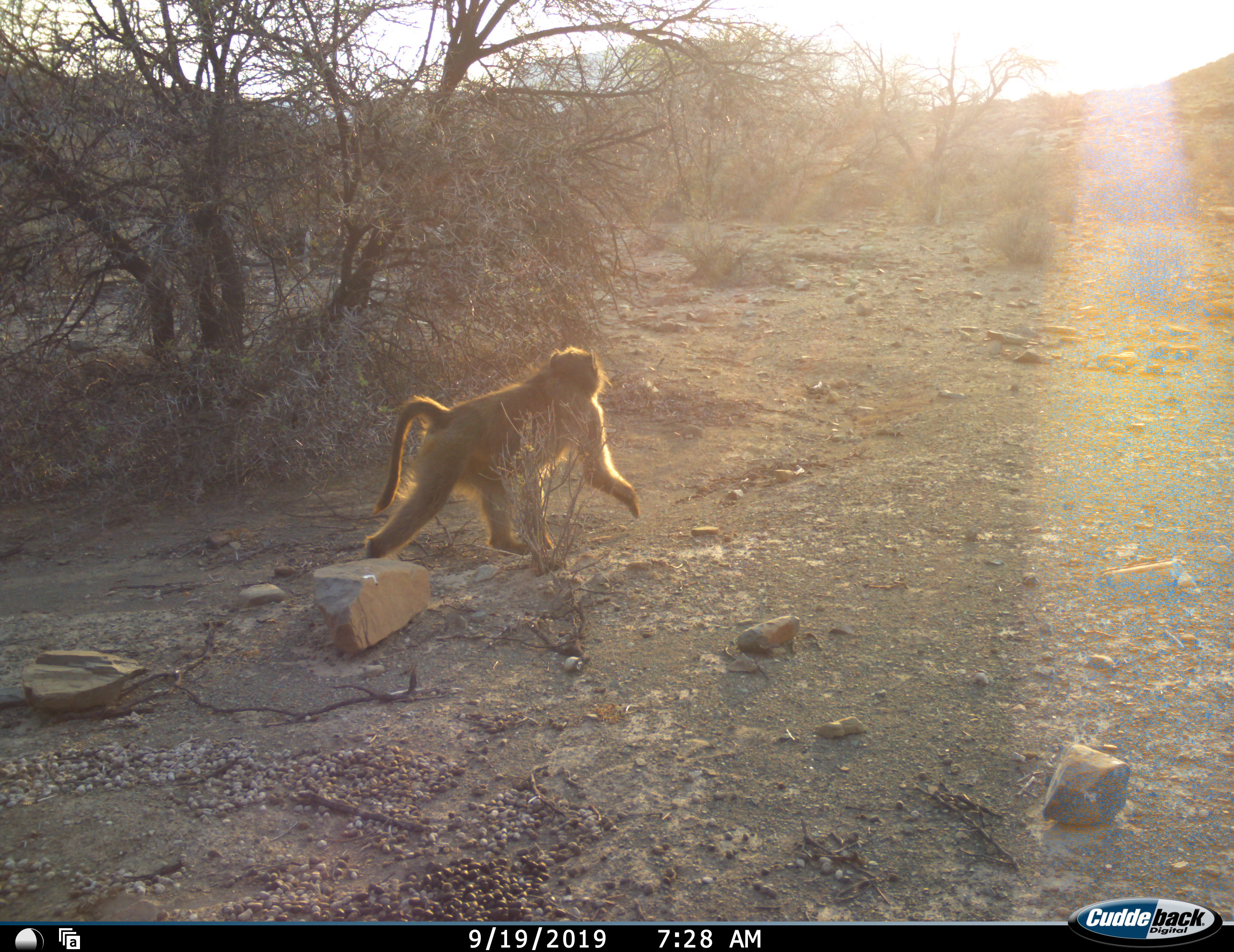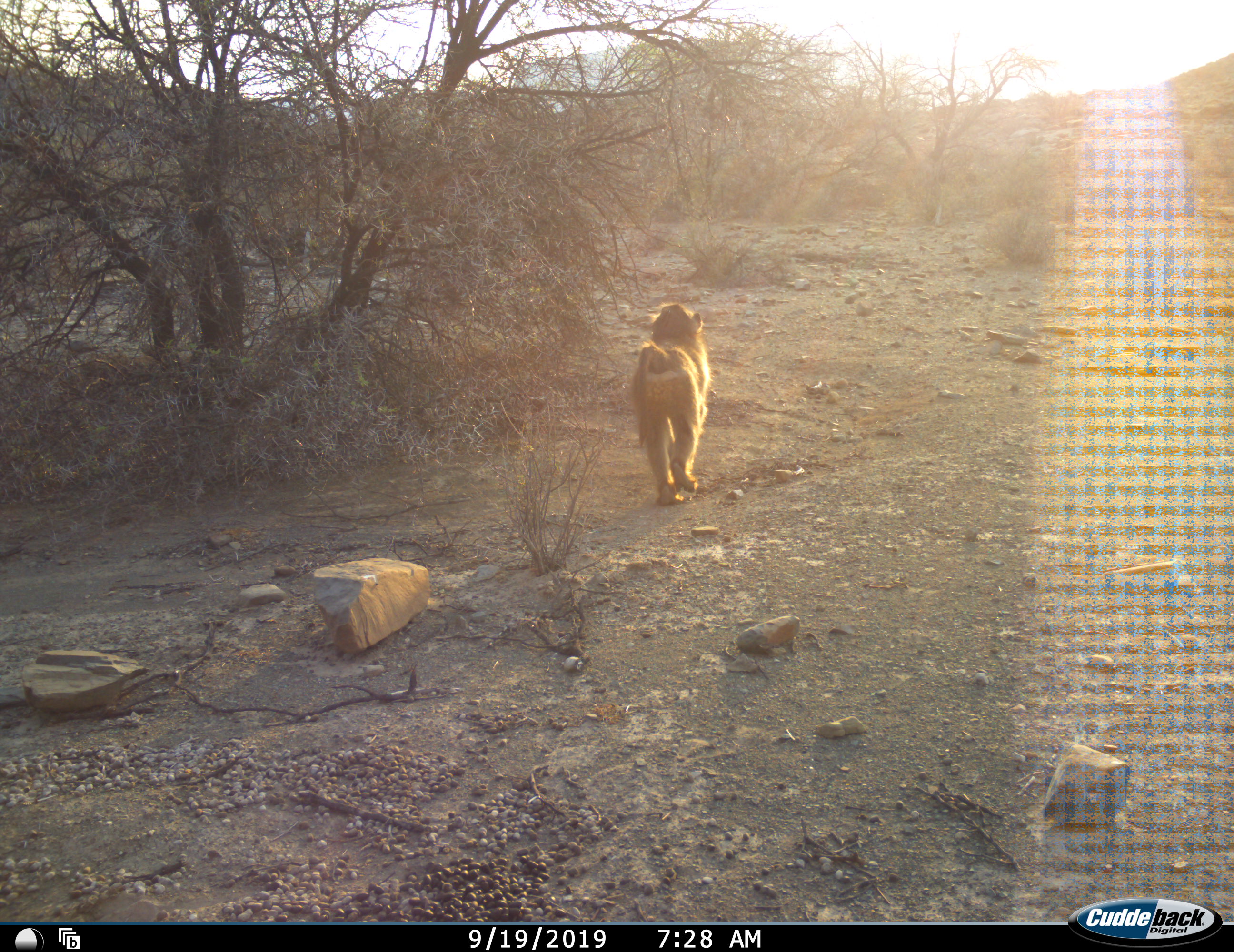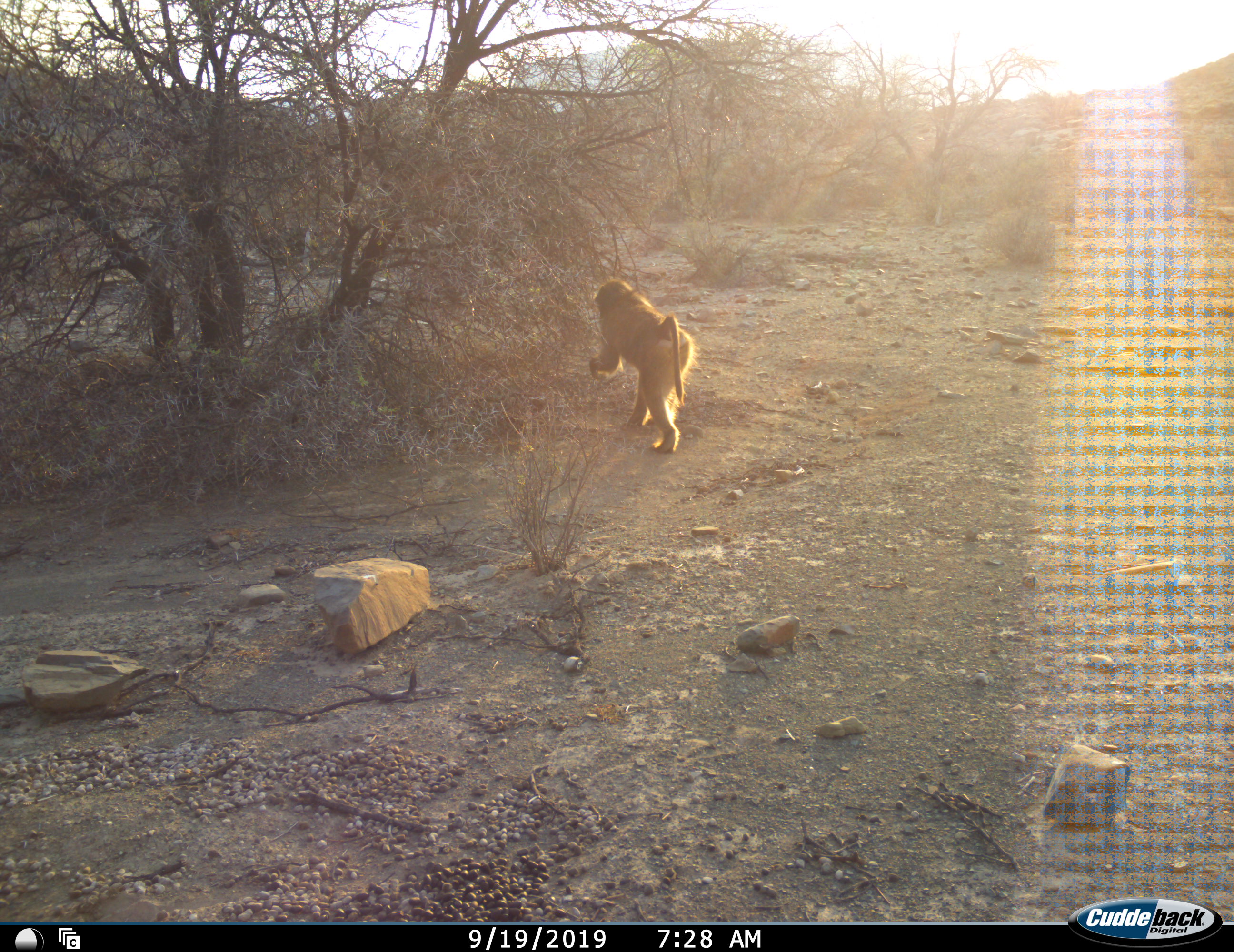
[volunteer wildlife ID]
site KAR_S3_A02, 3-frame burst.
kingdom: Animalia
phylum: Chordata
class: Mammalia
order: Primates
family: Cercopithecidae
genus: Papio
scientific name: Papio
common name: baboon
Baboon (Papio), count 1. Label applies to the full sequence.